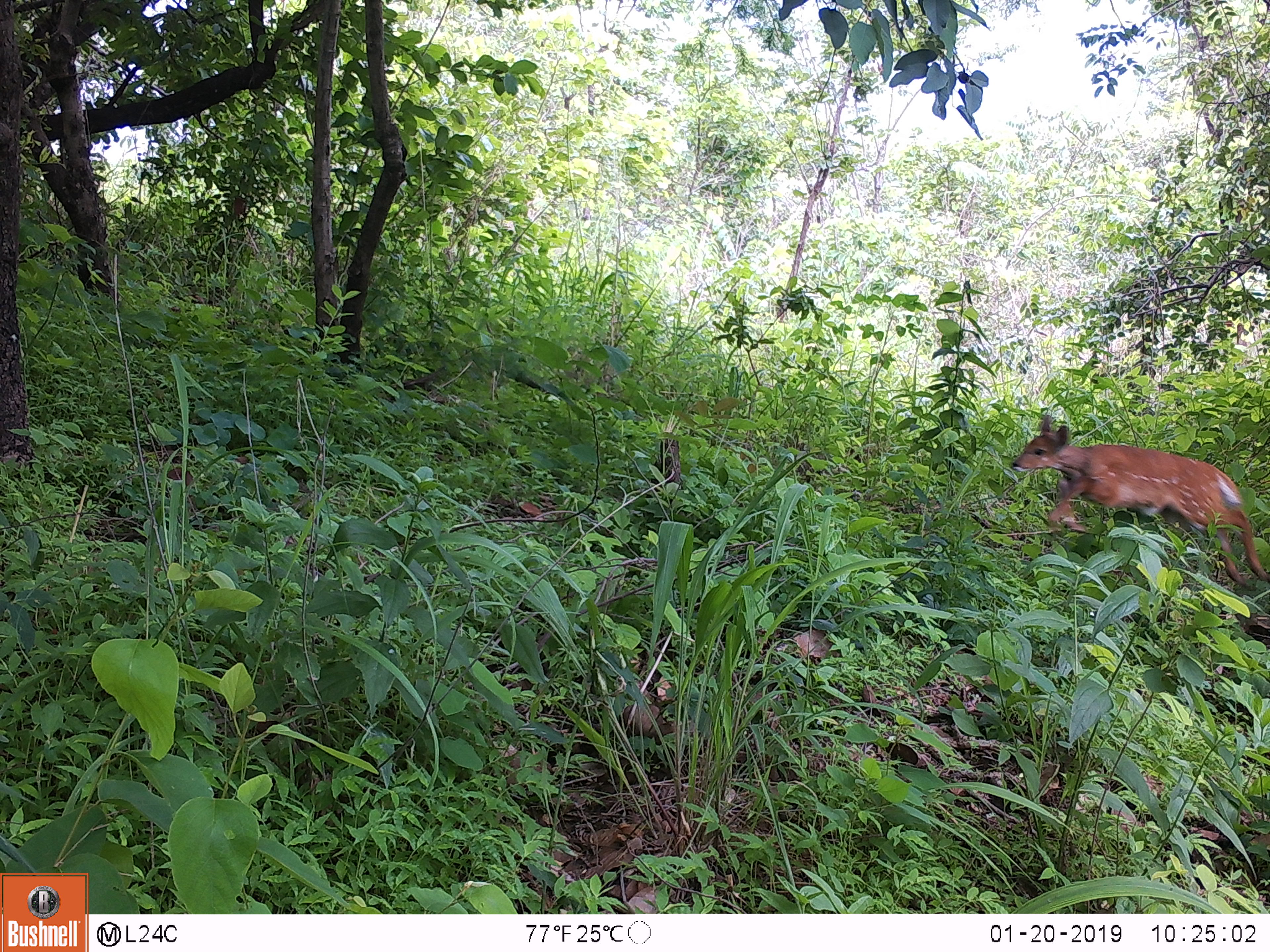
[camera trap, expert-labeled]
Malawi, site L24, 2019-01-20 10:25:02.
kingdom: Animalia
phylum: Chordata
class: Mammalia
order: Artiodactyla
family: Bovidae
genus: Tragelaphus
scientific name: Tragelaphus sylvaticus sylvaticus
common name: cape bushbuck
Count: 1.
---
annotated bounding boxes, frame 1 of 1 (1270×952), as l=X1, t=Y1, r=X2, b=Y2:
cape bushbuck: l=1007, t=411, r=1268, b=586